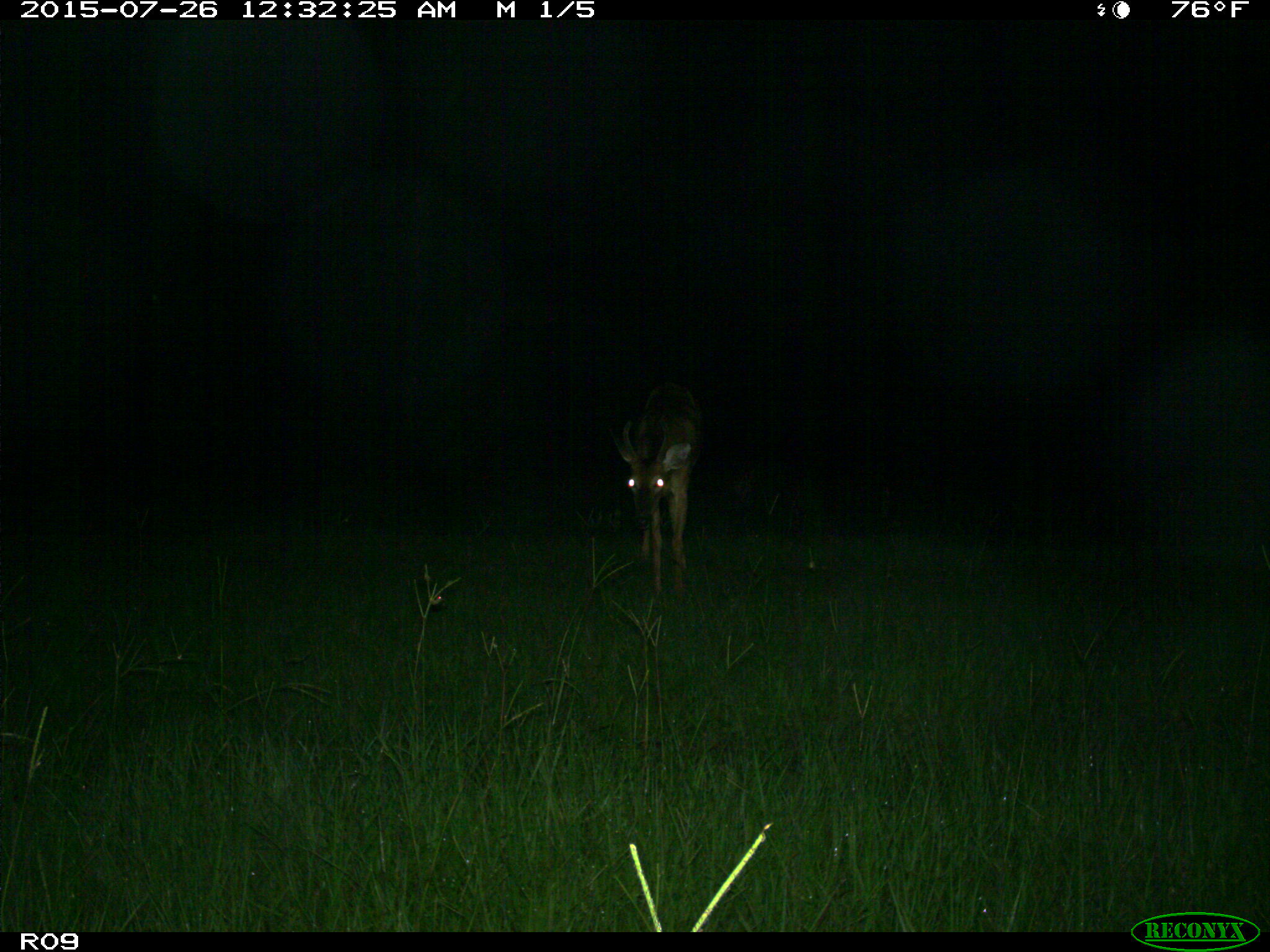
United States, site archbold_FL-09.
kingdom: Animalia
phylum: Chordata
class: Mammalia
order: Artiodactyla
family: Cervidae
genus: Odocoileus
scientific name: Odocoileus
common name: deer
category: unidentified deer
Unidentified deer (deer) (Odocoileus).